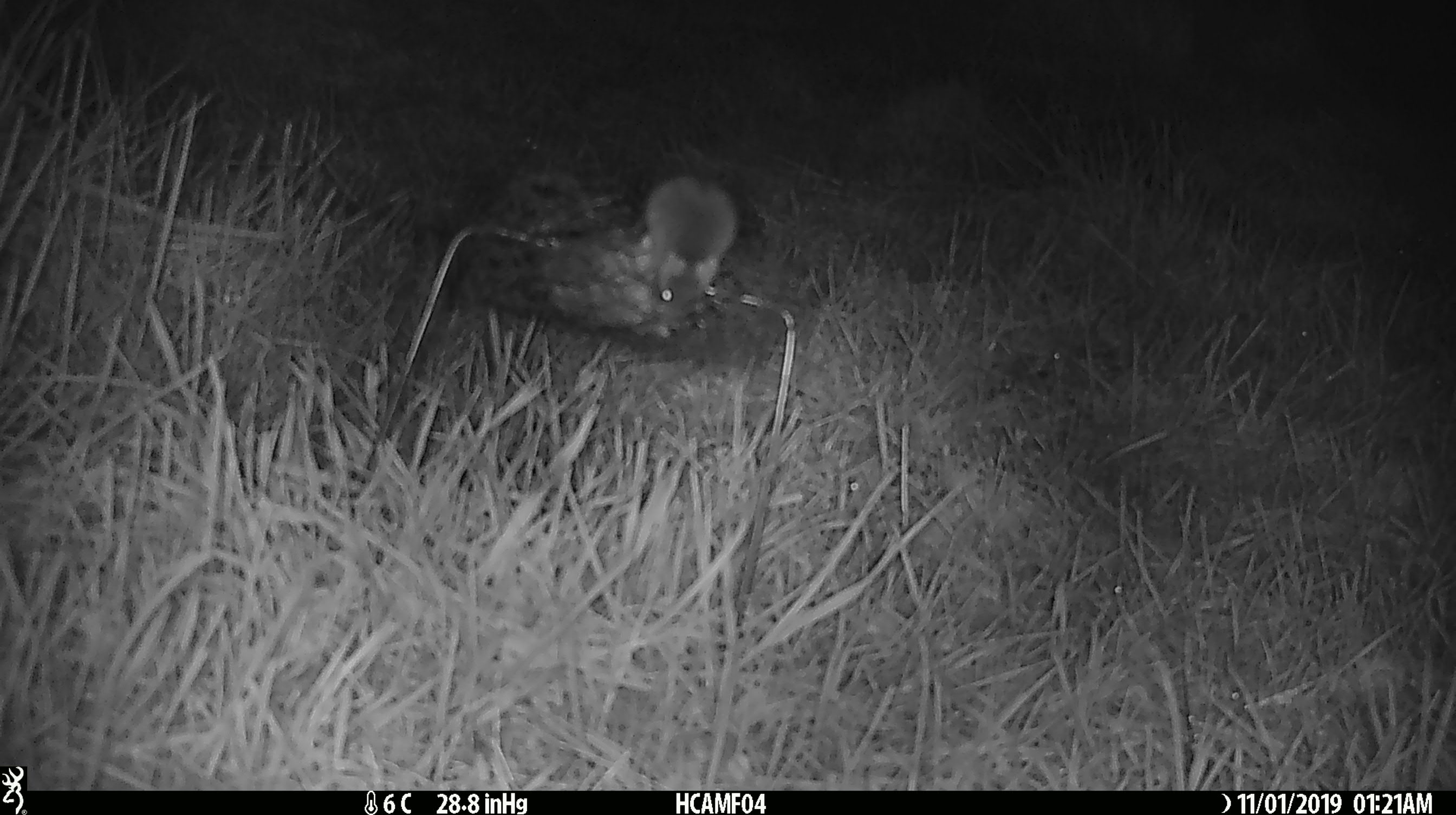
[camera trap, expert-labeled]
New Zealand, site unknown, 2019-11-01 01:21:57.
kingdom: Animalia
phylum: Chordata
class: Mammalia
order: Rodentia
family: Muridae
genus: Mus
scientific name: Mus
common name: mouse